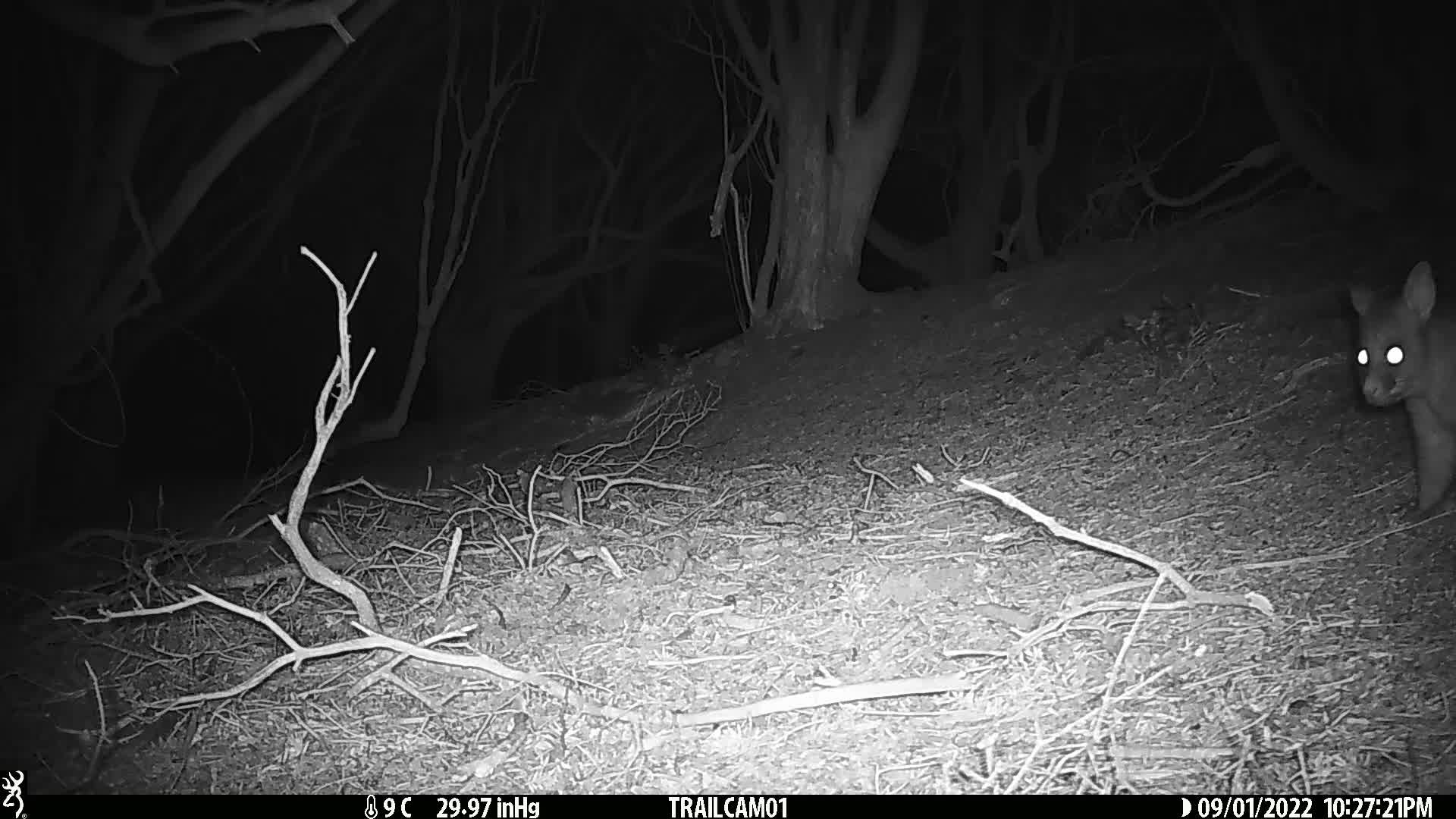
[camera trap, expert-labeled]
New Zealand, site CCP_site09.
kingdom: Animalia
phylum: Chordata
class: Mammalia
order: Diprotodontia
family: Phalangeridae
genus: Trichosurus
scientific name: Trichosurus vulpecula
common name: common brushtail possum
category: possum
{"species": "possum (common brushtail possum) (Trichosurus vulpecula)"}